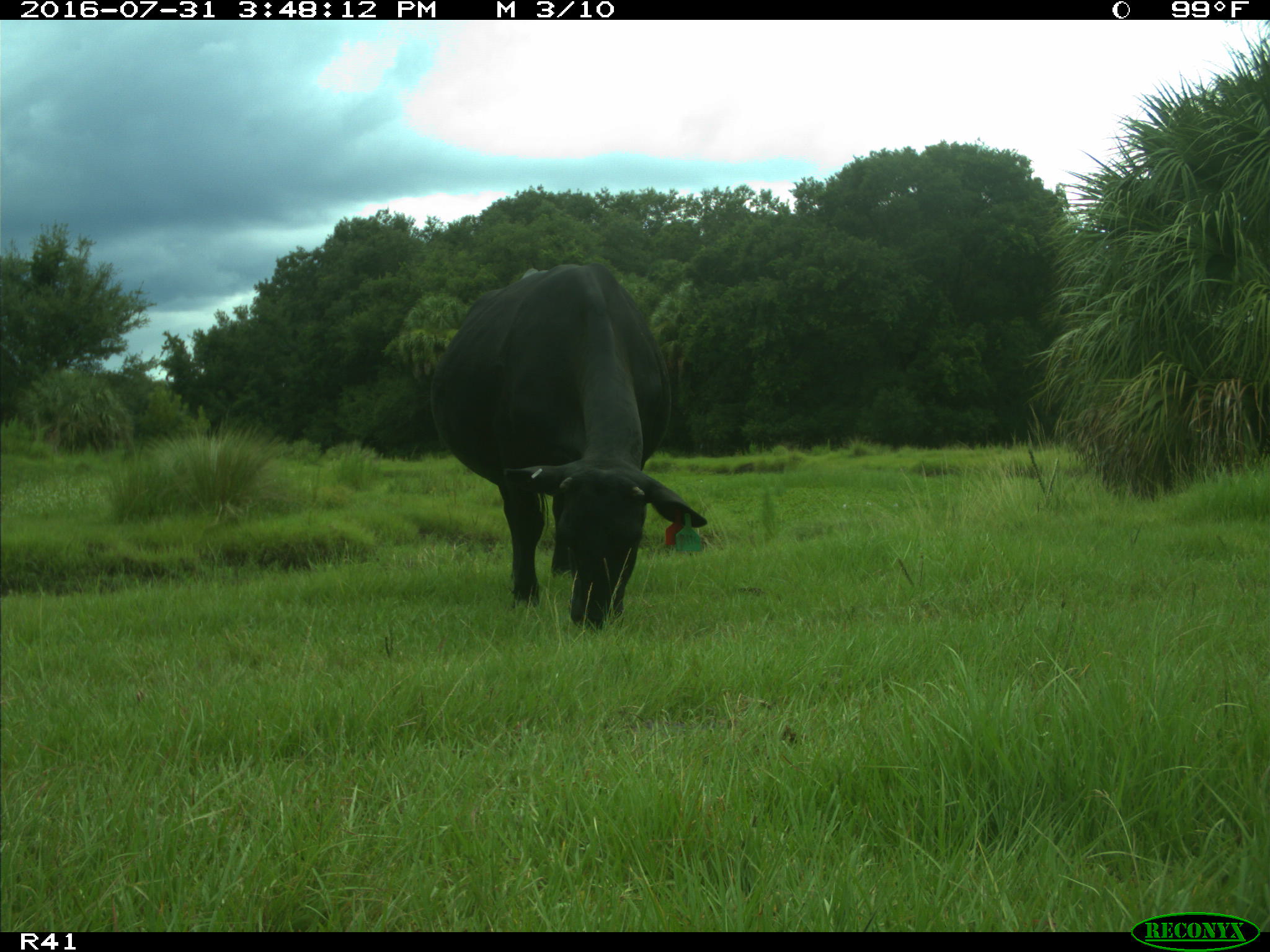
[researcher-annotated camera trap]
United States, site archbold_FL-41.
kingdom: Animalia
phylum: Chordata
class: Mammalia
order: Artiodactyla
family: Bovidae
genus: Bos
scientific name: Bos taurus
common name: domestic cow